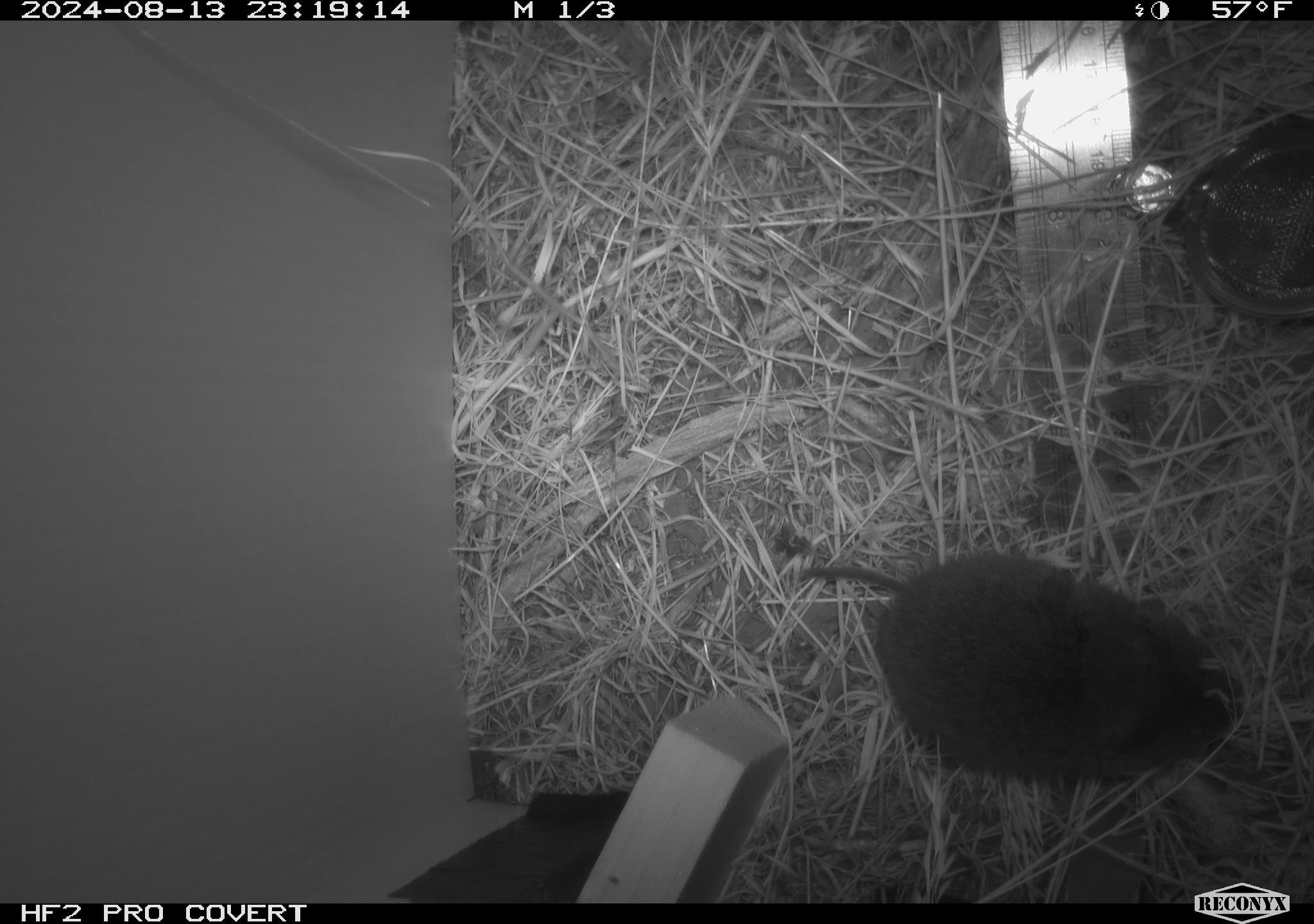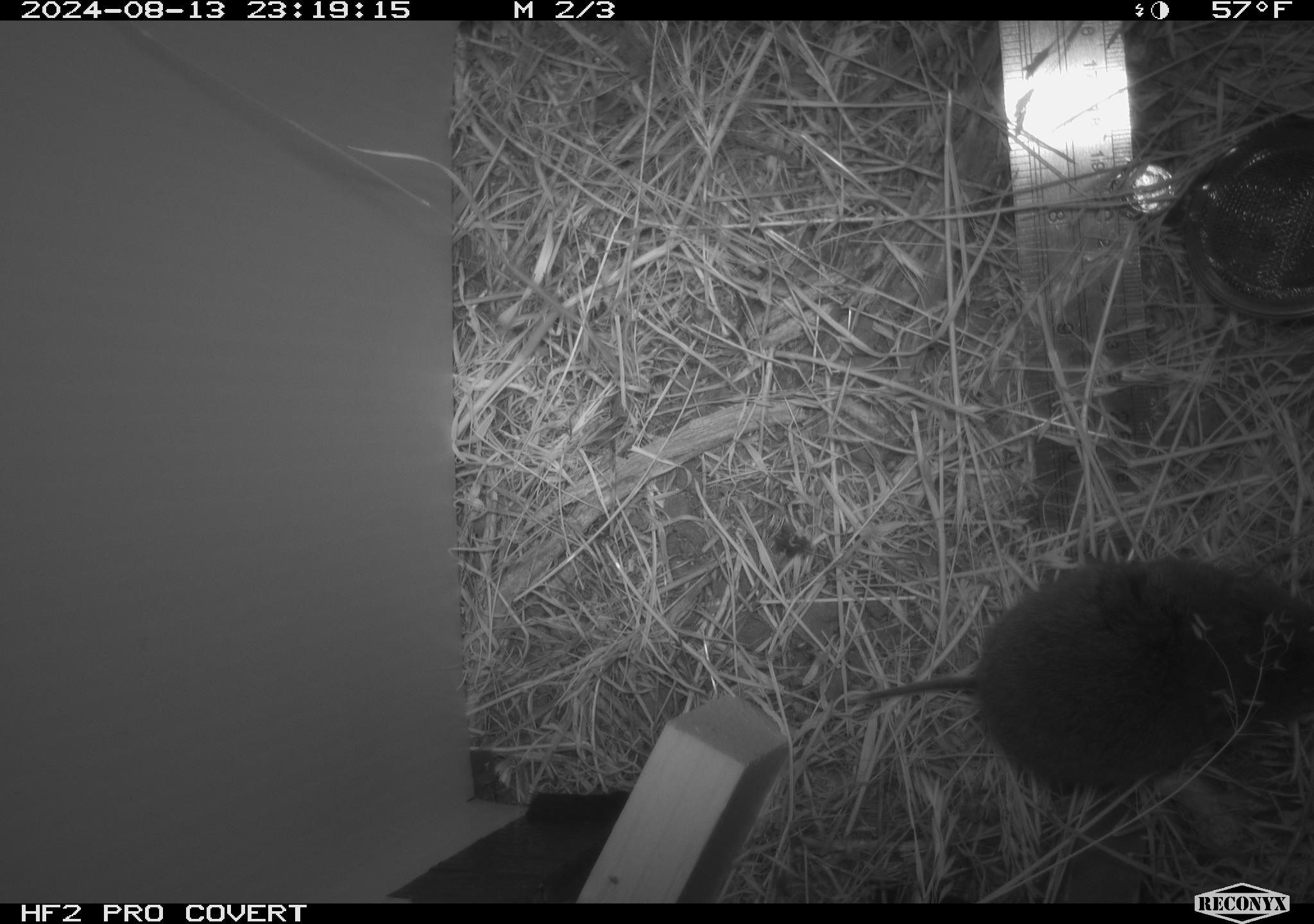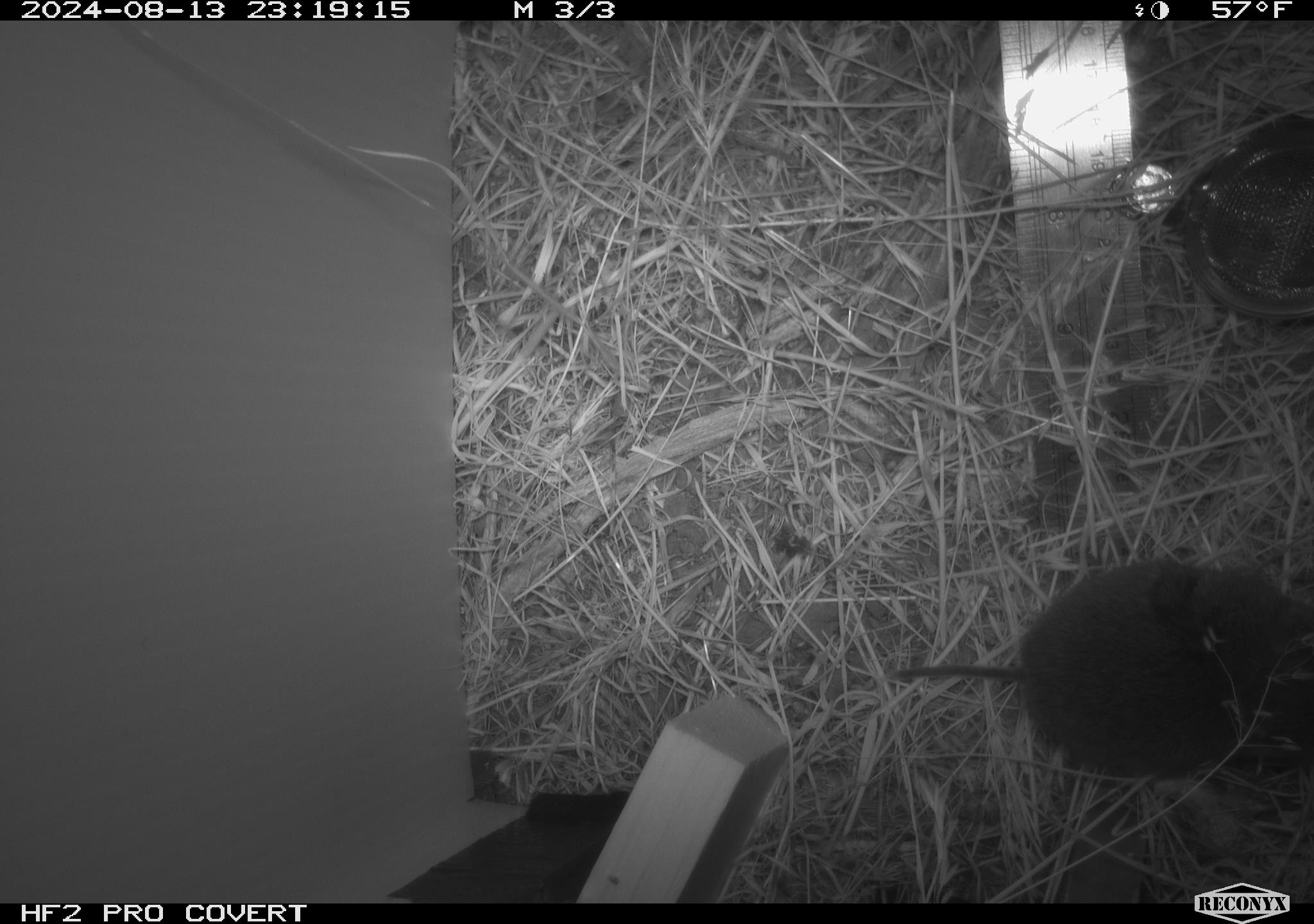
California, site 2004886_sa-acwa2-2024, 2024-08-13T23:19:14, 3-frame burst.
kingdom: Animalia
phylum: Chordata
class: Mammalia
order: Rodentia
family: Cricetidae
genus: Microtus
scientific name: Microtus californicus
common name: california vole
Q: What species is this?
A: California vole (Microtus californicus).